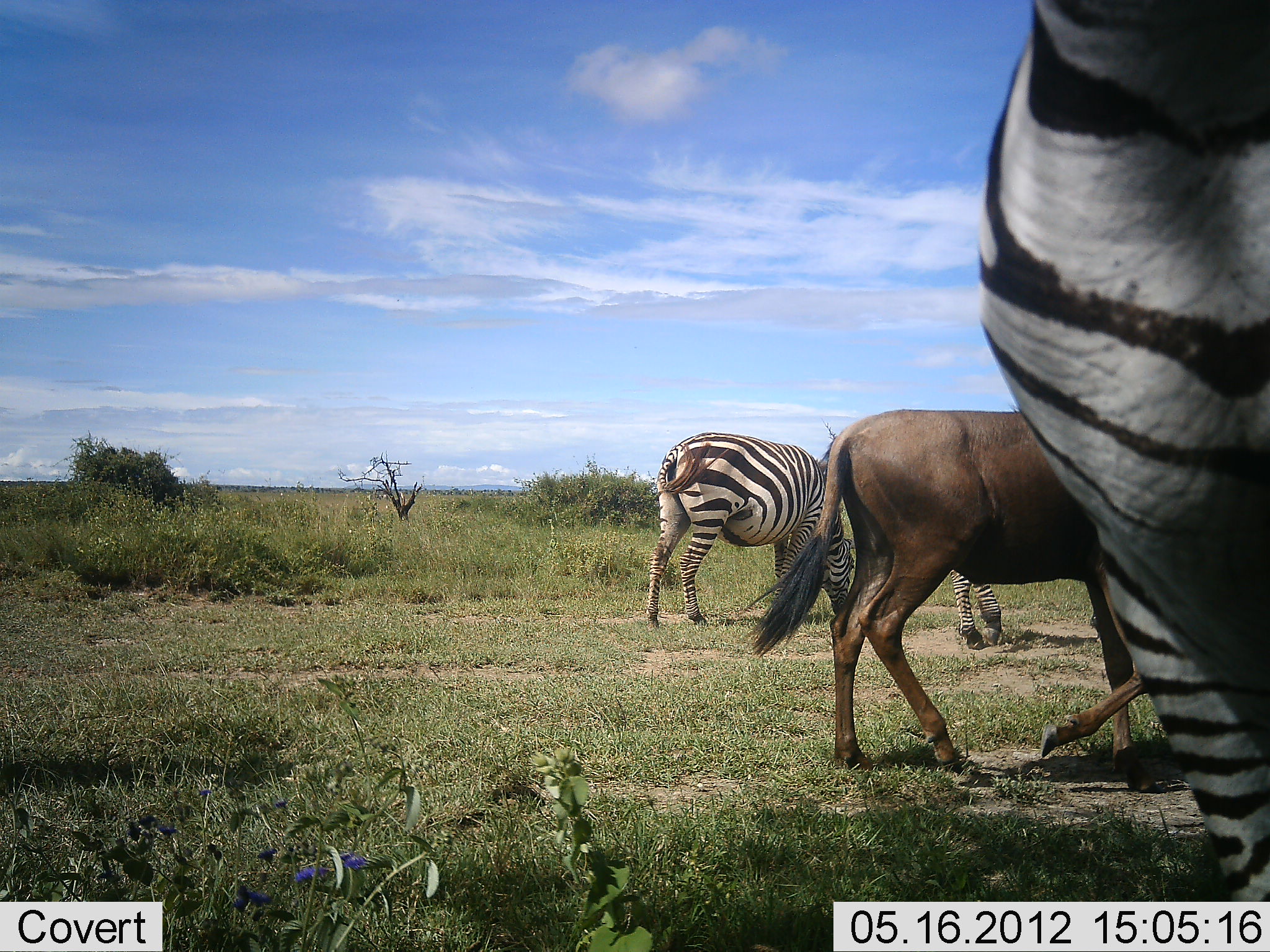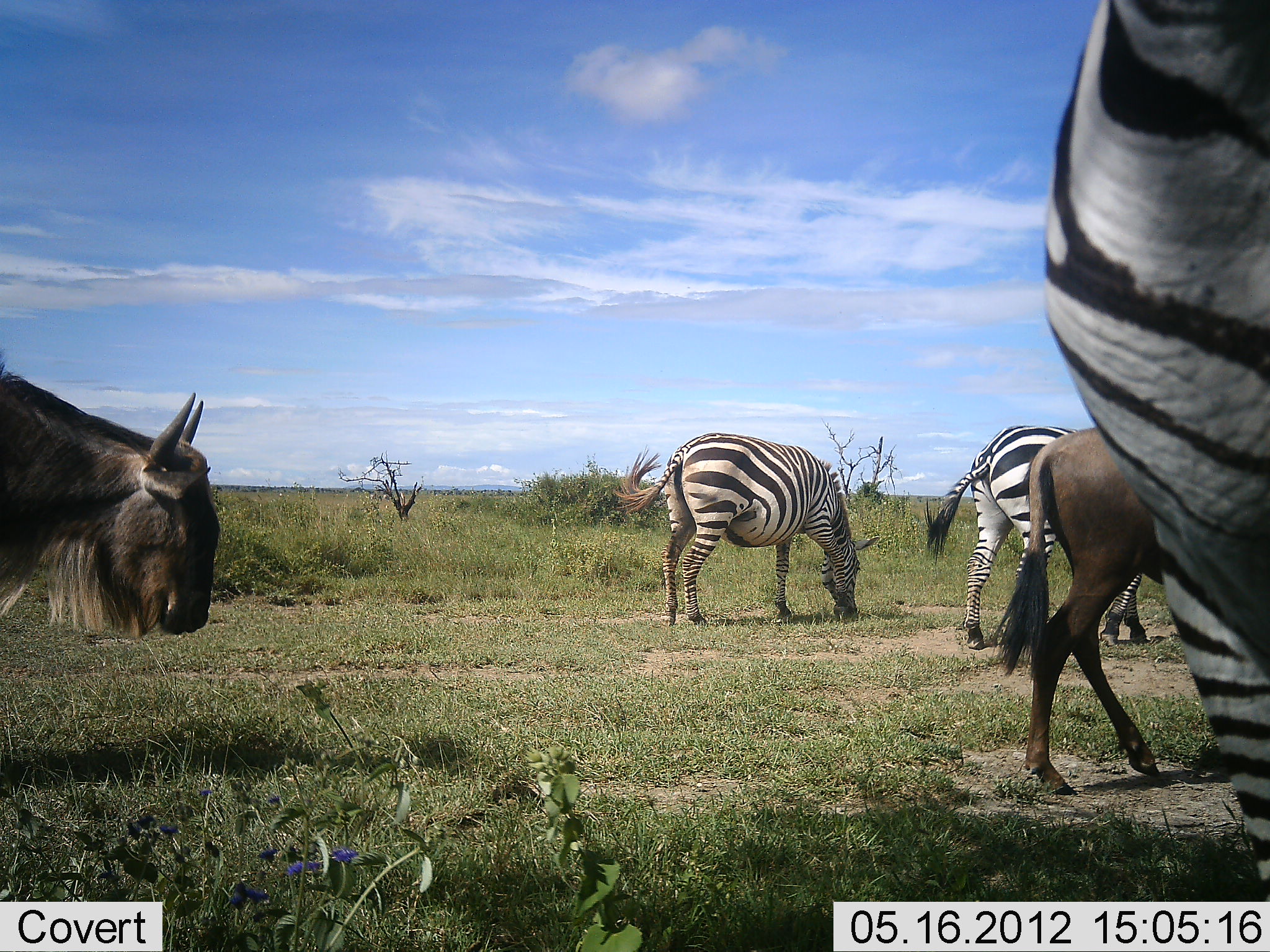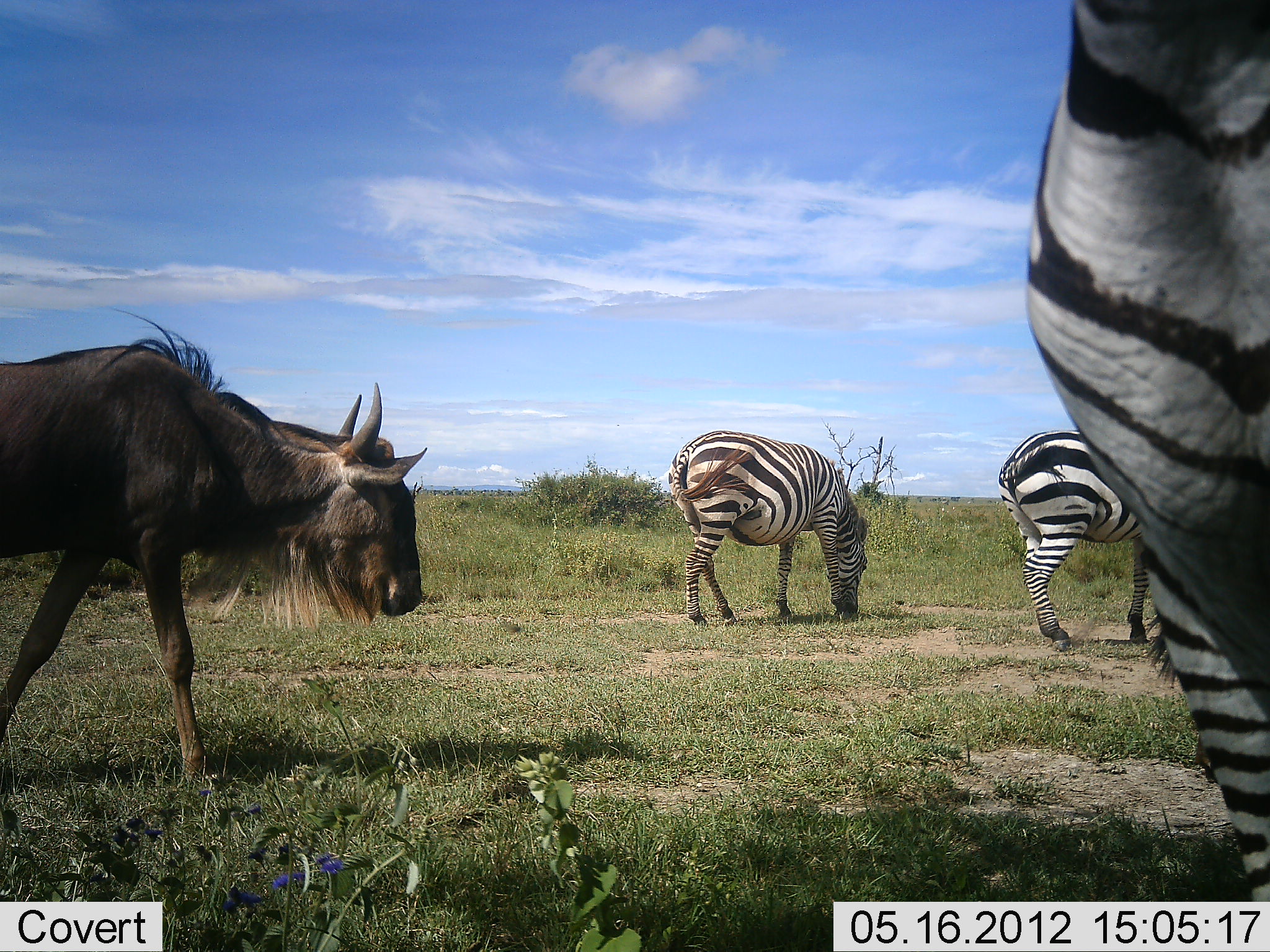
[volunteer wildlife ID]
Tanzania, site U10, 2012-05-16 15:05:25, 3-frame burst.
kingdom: Animalia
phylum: Chordata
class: Mammalia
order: Artiodactyla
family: Bovidae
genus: Connochaetes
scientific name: Connochaetes taurinus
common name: blue wildebeest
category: wildebeest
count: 2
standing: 0%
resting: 0%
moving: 90%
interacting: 0%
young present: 10%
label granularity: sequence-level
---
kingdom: Animalia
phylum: Chordata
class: Mammalia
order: Perissodactyla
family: Equidae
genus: Equus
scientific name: Equus quagga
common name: plains zebra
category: zebra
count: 3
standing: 20%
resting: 0%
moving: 50%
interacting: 0%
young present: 0%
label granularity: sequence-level